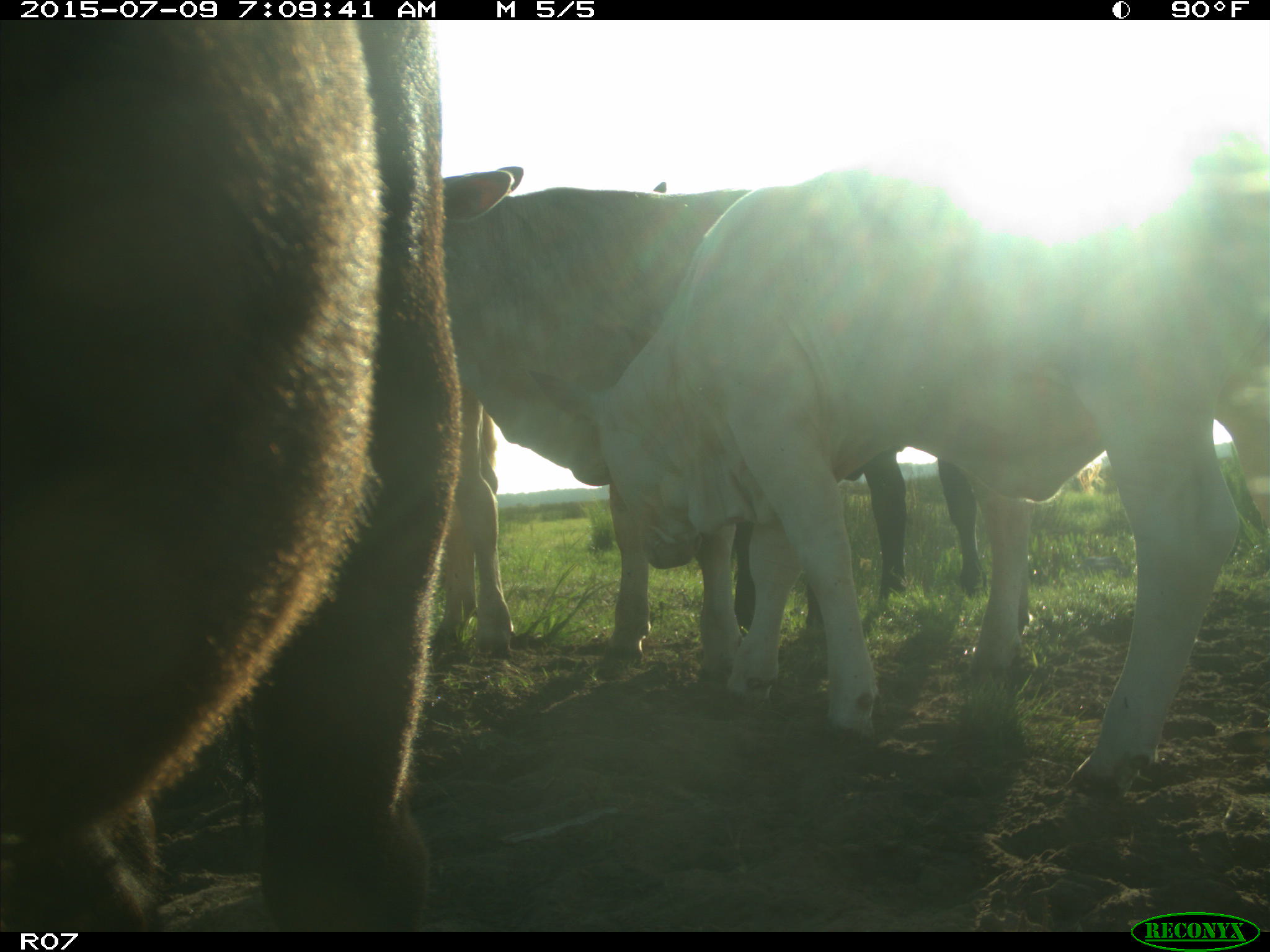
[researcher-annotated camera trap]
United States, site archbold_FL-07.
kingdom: Animalia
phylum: Chordata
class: Mammalia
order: Artiodactyla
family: Bovidae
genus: Bos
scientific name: Bos taurus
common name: domestic cow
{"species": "Bos taurus (domestic cow)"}